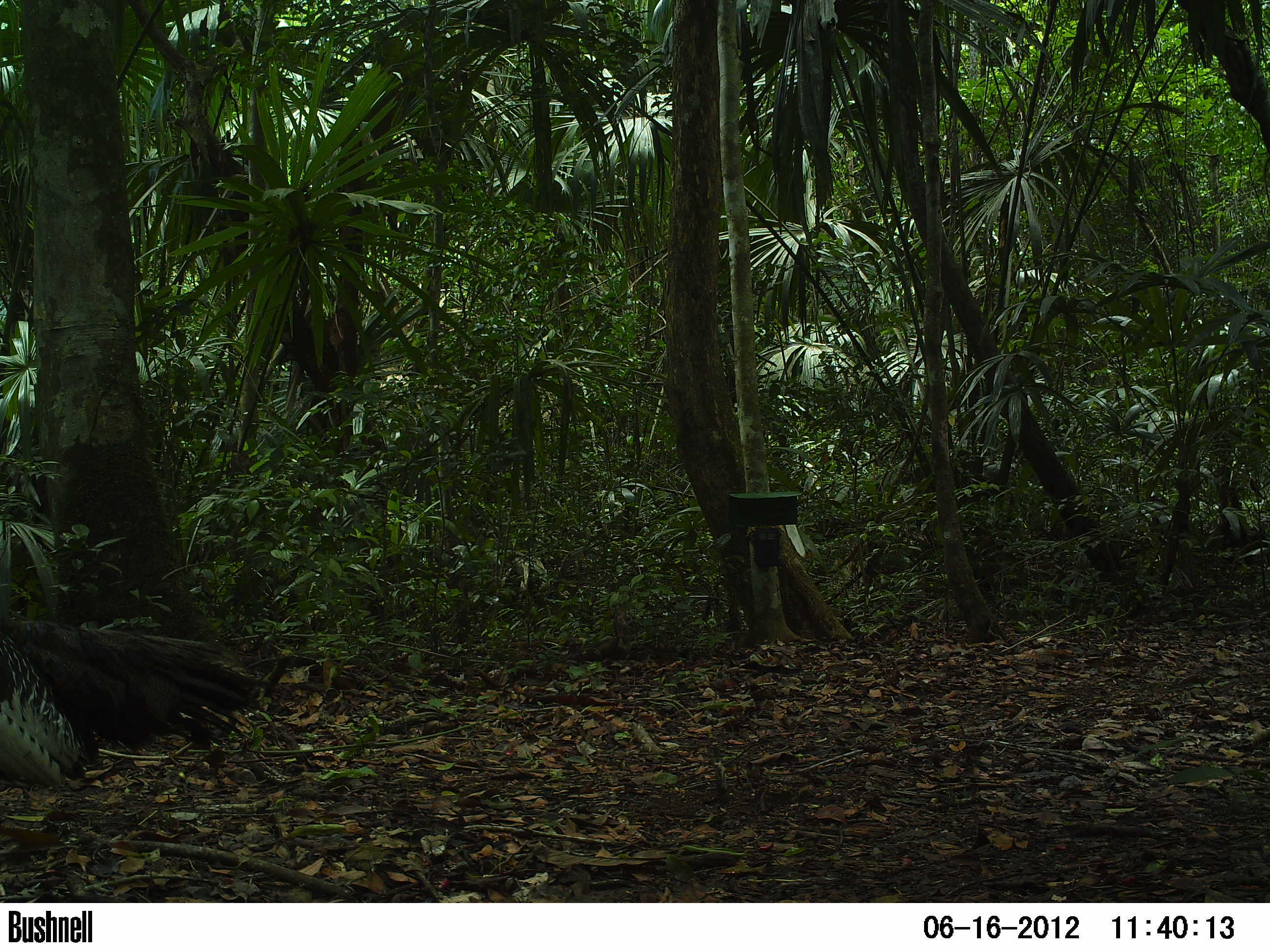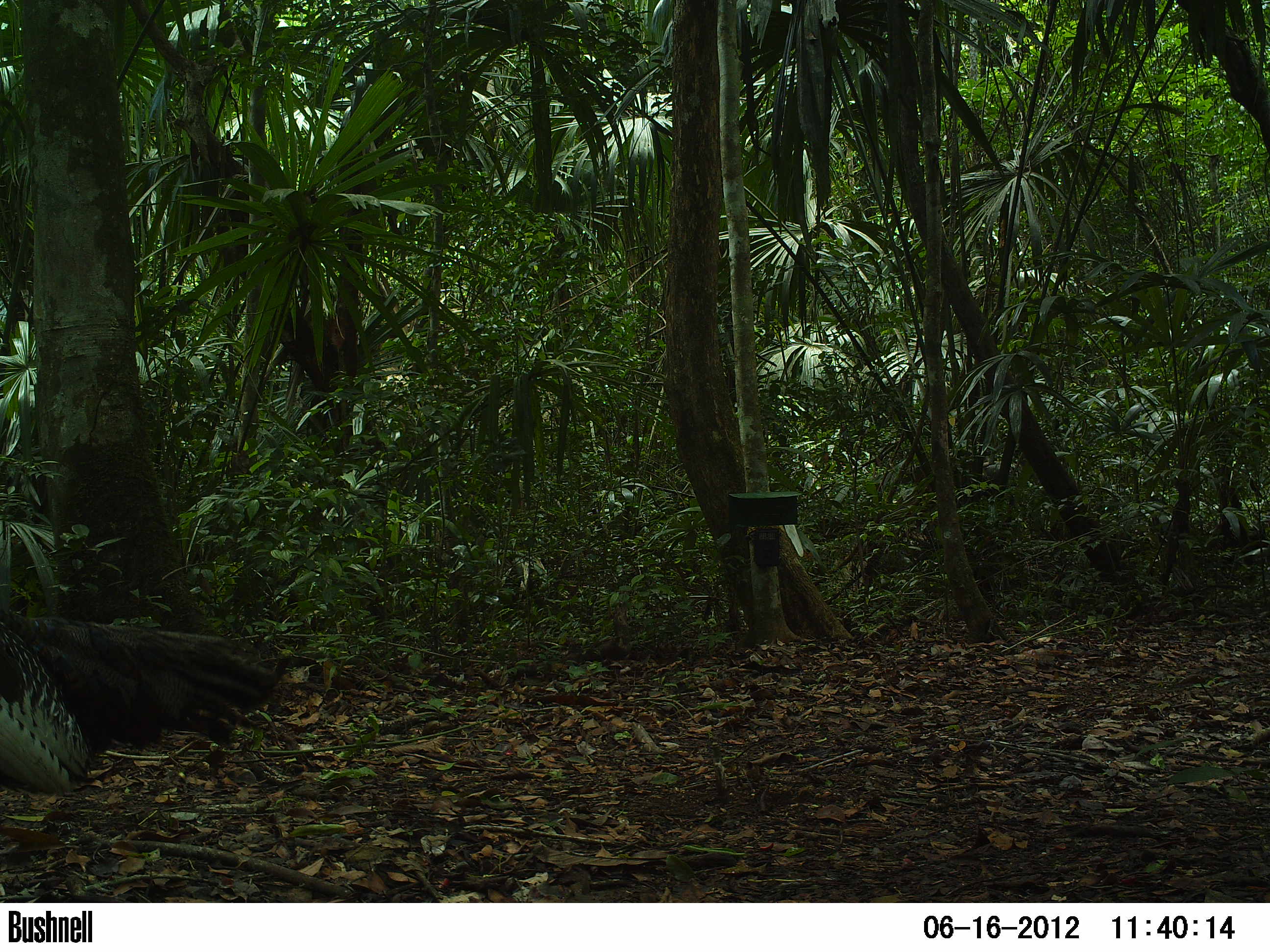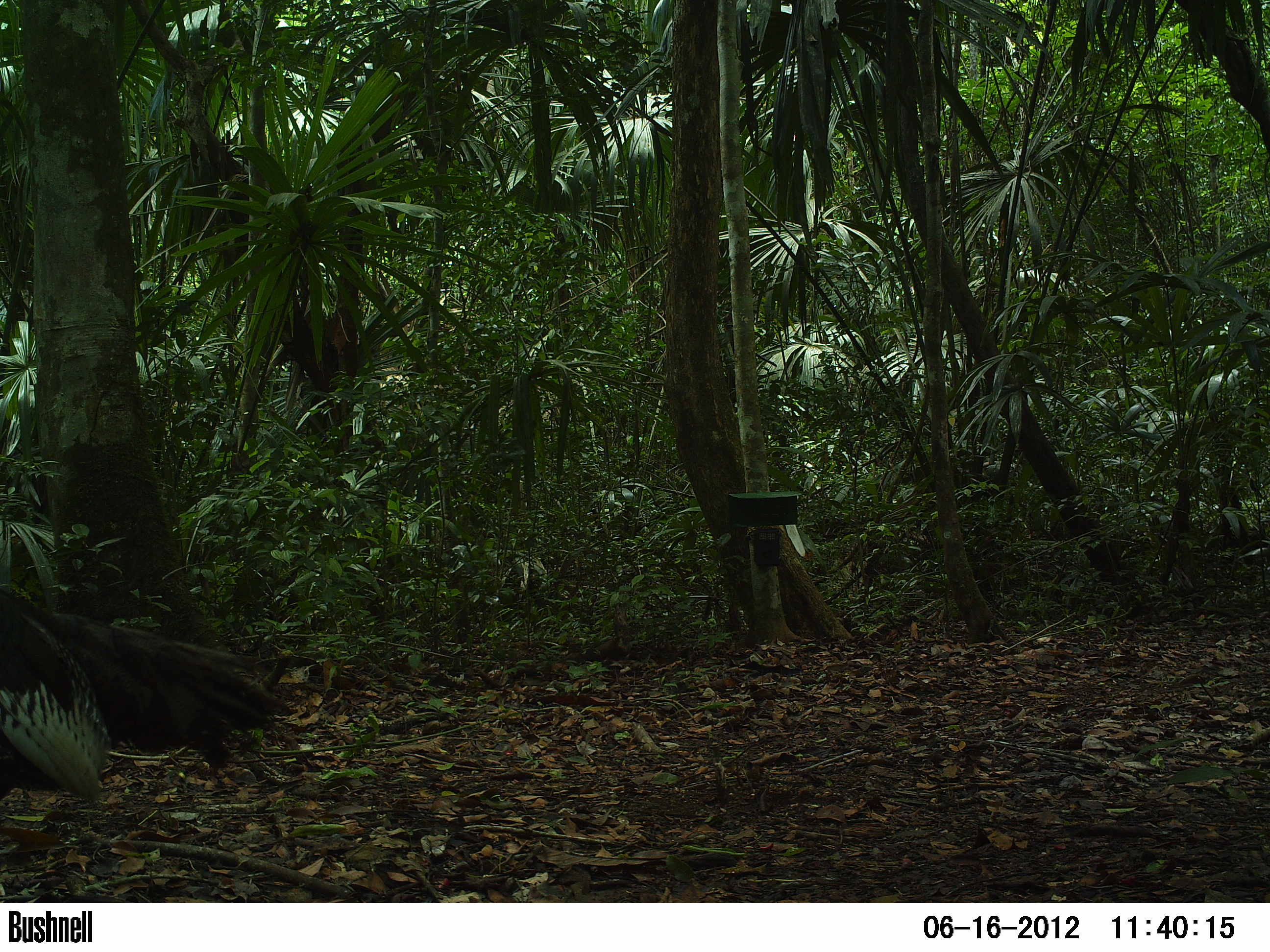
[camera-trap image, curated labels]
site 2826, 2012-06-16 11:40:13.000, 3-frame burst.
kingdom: Animalia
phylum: Chordata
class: Aves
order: Galliformes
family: Phasianidae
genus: Meleagris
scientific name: Meleagris ocellata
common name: ocellated turkey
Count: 1.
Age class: adult.